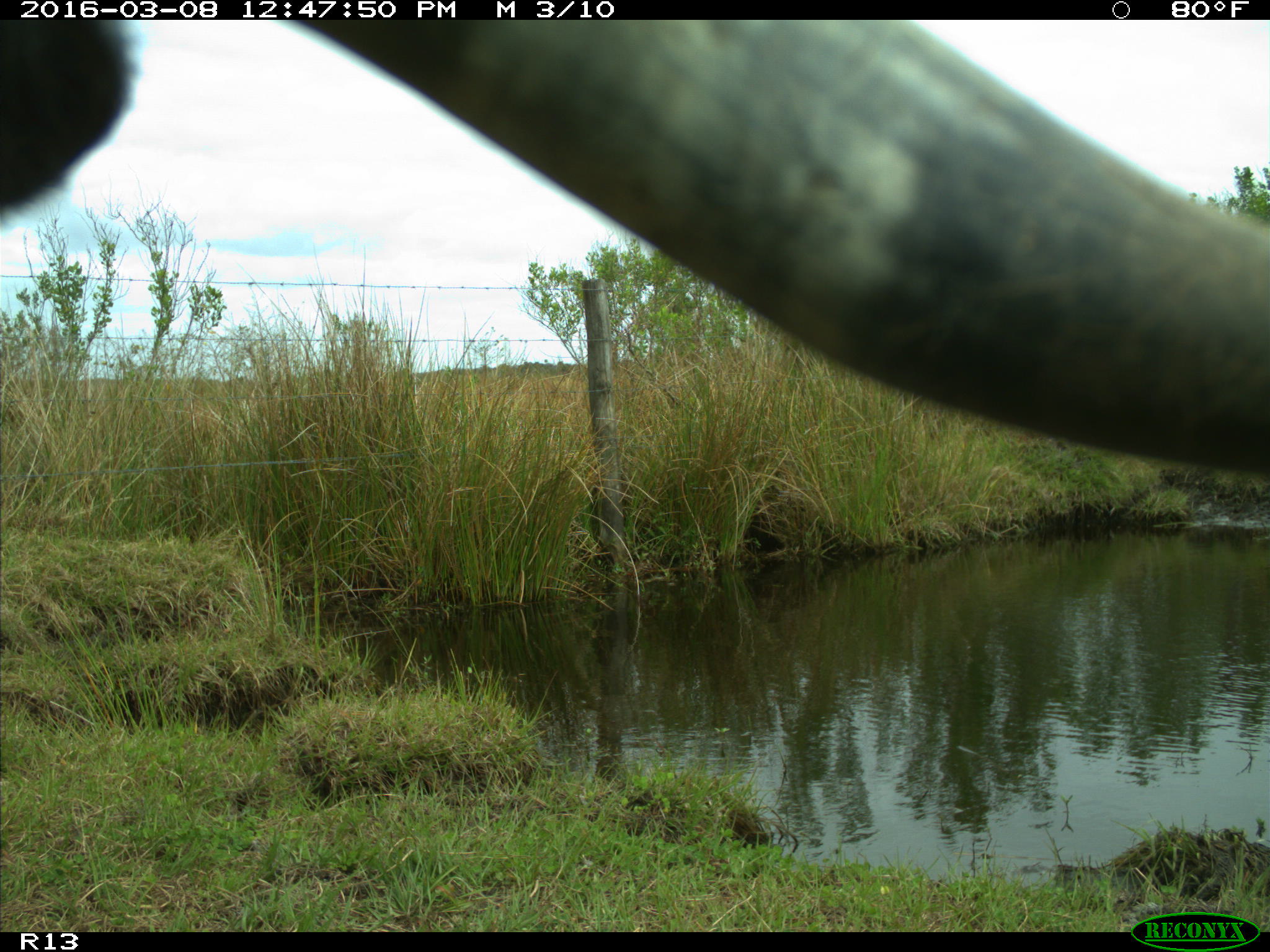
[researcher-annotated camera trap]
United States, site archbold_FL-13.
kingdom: Animalia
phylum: Chordata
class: Mammalia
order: Artiodactyla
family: Bovidae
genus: Bos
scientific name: Bos taurus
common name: domestic cow